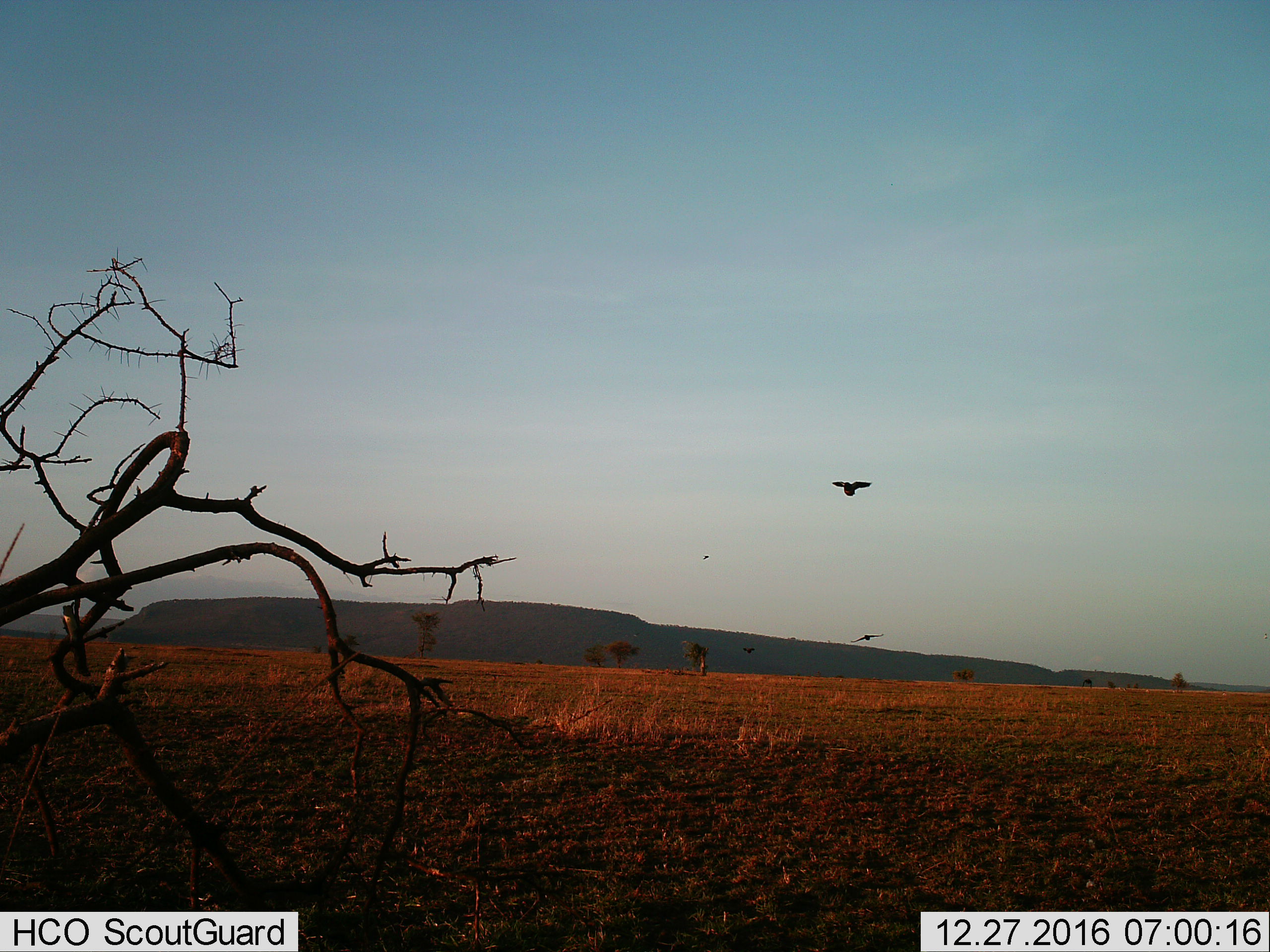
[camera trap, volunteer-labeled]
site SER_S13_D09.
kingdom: Animalia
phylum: Chordata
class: Aves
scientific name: Aves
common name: bird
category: birdother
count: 4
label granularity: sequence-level